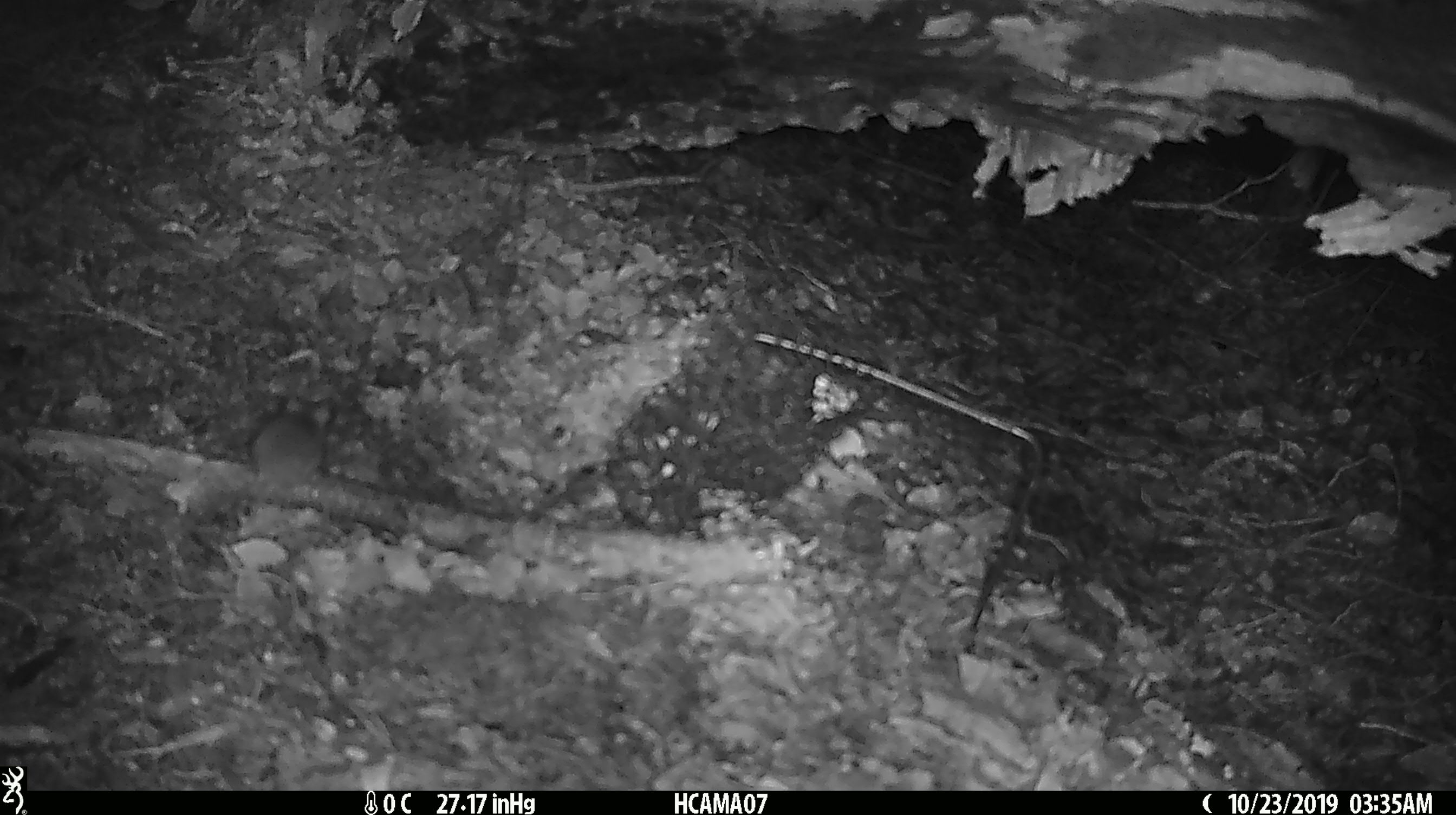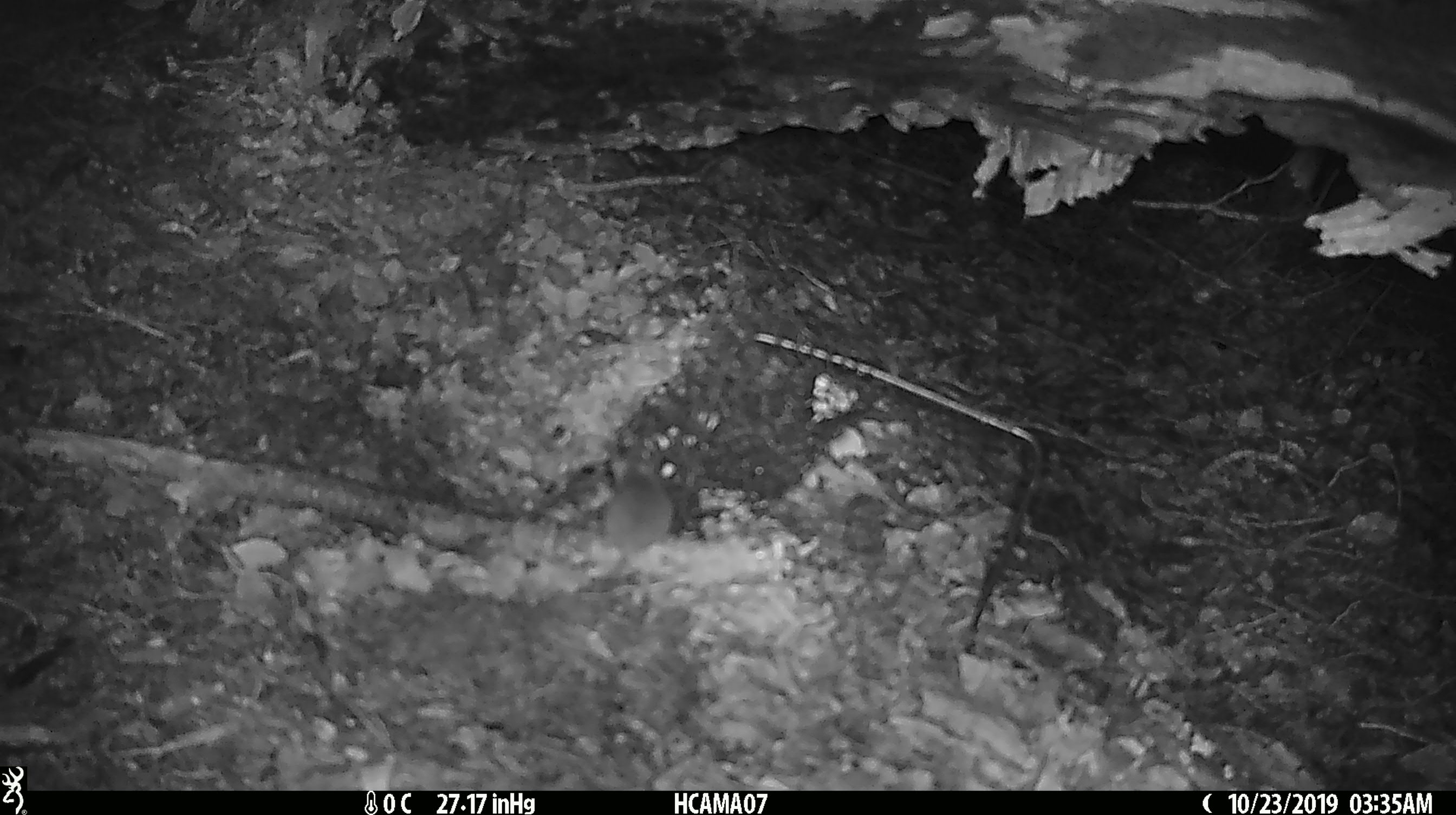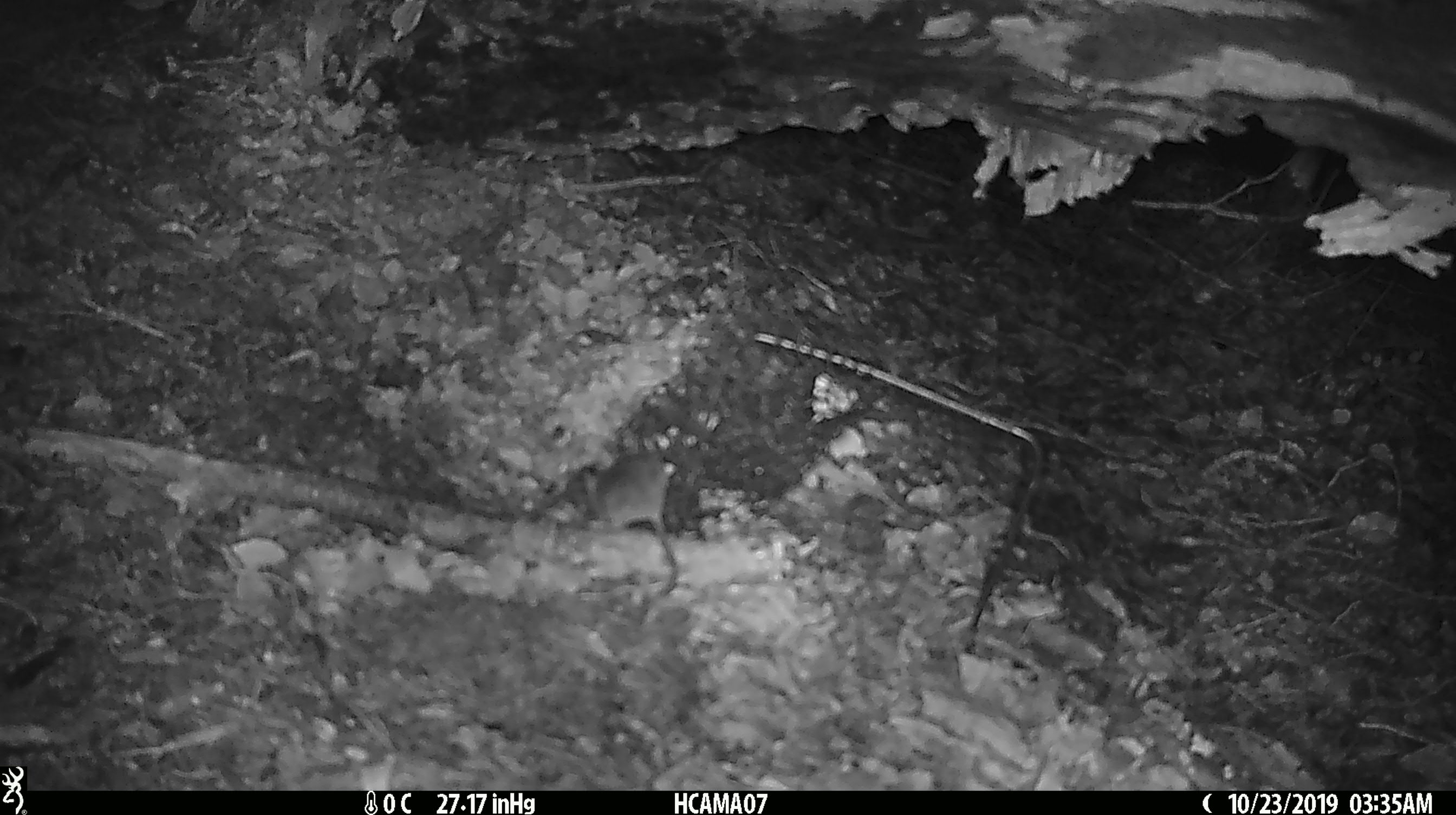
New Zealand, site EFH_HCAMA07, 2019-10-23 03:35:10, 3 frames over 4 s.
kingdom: Animalia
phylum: Chordata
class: Mammalia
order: Rodentia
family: Muridae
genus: Mus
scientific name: Mus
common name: mouse